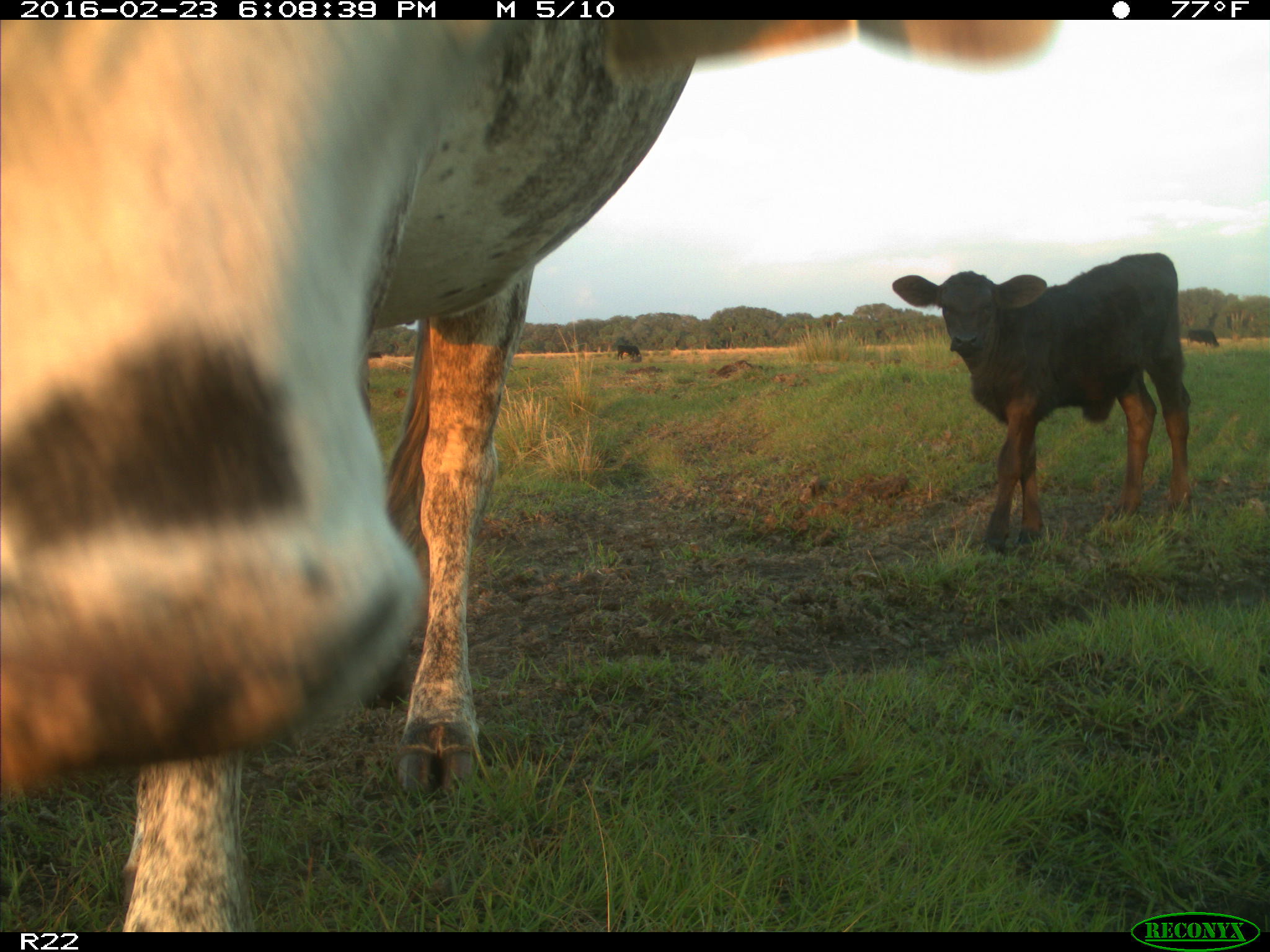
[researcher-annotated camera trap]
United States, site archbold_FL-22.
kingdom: Animalia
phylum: Chordata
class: Mammalia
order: Artiodactyla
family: Bovidae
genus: Bos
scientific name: Bos taurus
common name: domestic cow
Bos taurus (domestic cow).